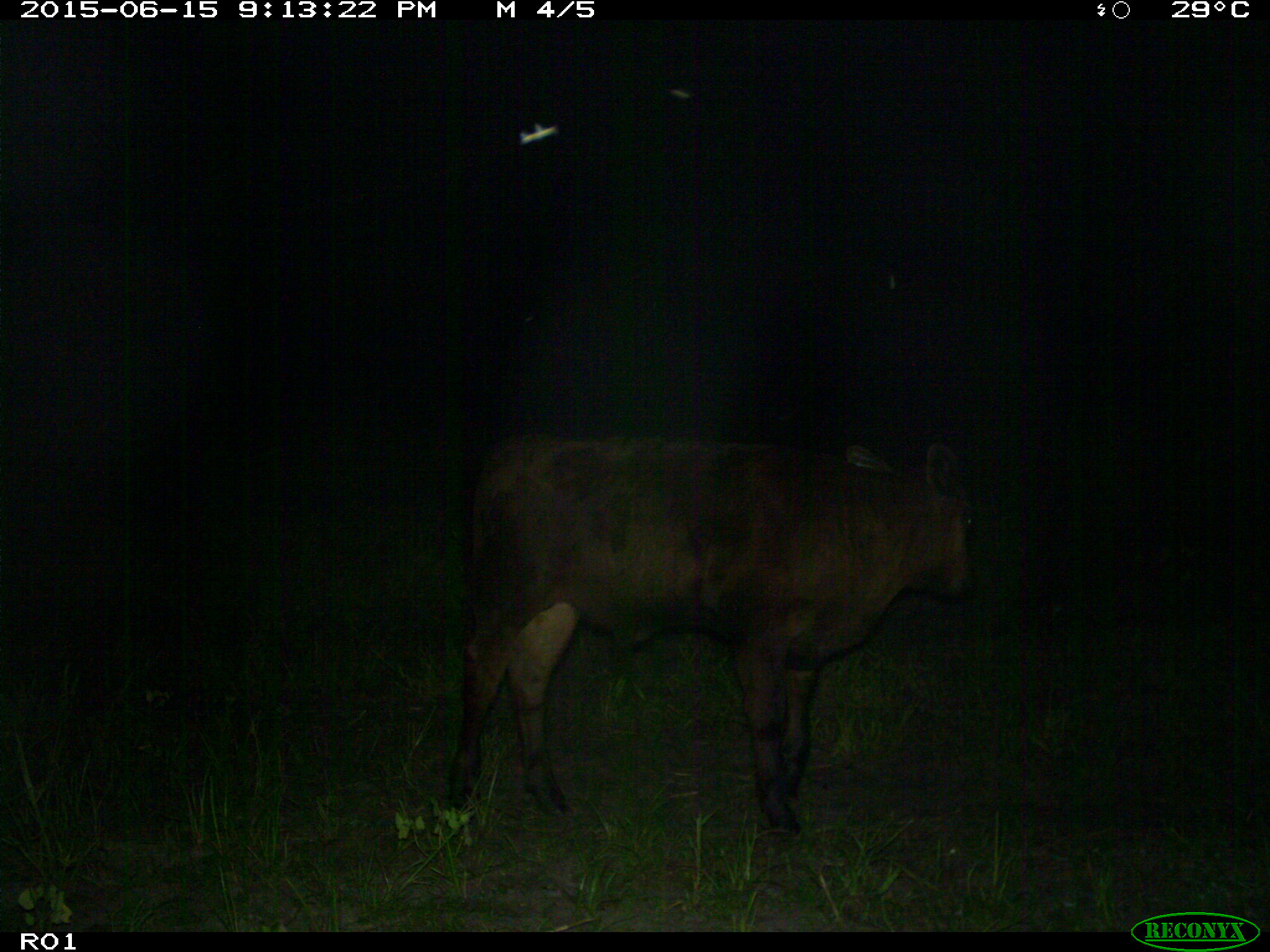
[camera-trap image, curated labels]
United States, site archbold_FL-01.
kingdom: Animalia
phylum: Chordata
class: Mammalia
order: Artiodactyla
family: Bovidae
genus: Bos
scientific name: Bos taurus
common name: domestic cow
Bos taurus (domestic cow).